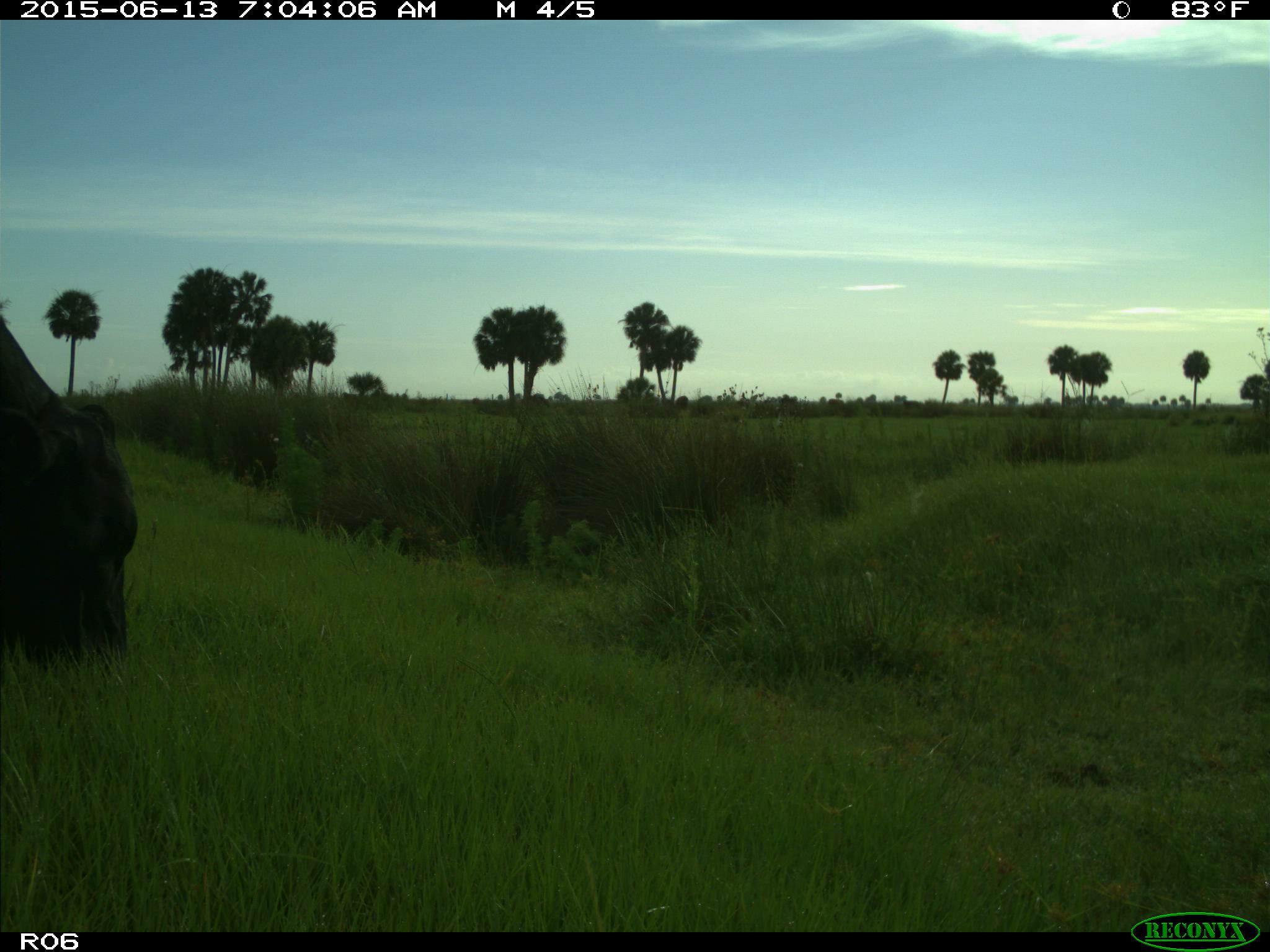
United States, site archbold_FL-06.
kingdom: Animalia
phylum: Chordata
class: Mammalia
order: Artiodactyla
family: Bovidae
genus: Bos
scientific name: Bos taurus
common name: domestic cow